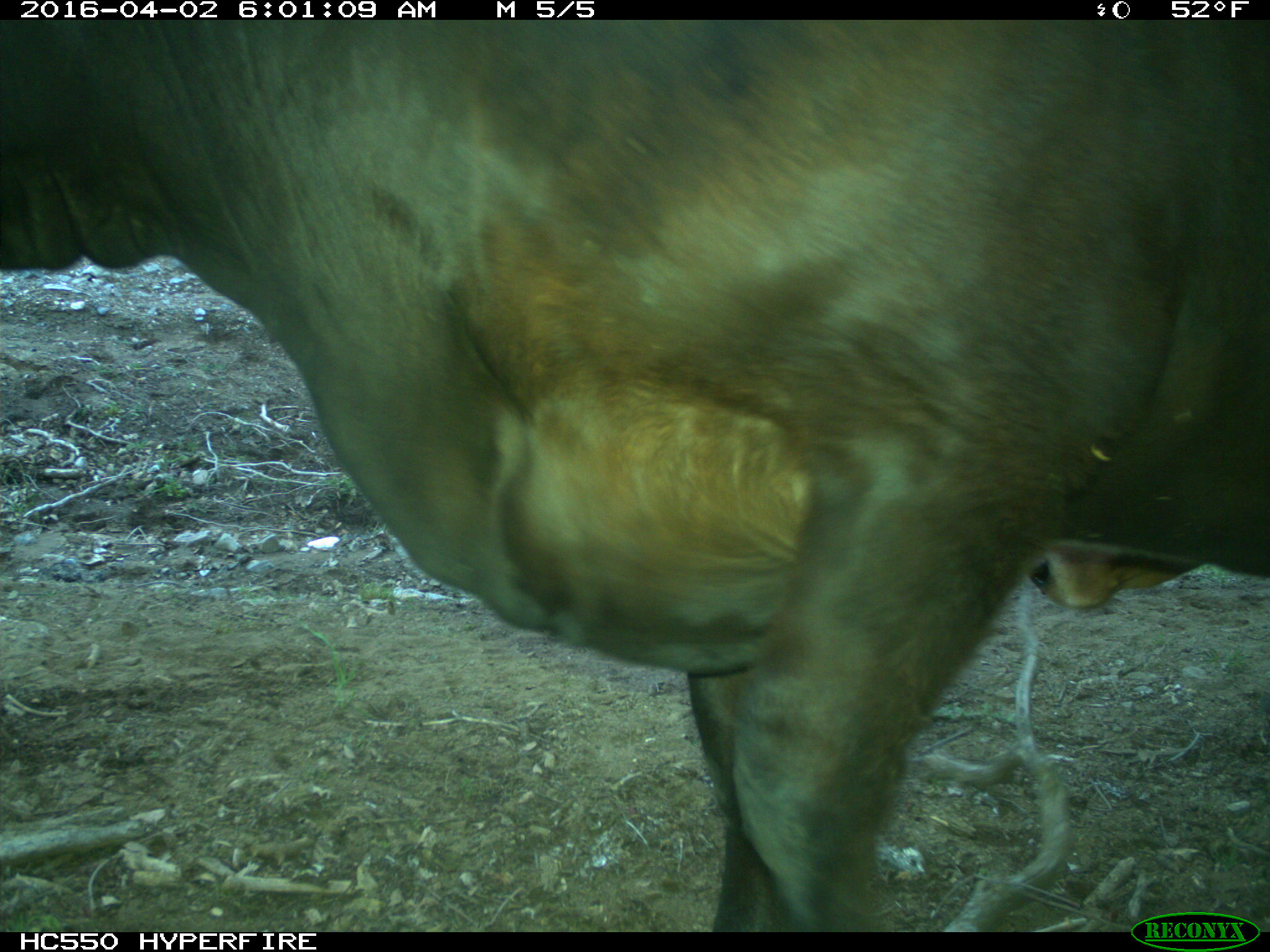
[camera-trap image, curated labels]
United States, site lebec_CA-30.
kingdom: Animalia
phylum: Chordata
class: Mammalia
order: Artiodactyla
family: Bovidae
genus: Bos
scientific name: Bos taurus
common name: domestic cow